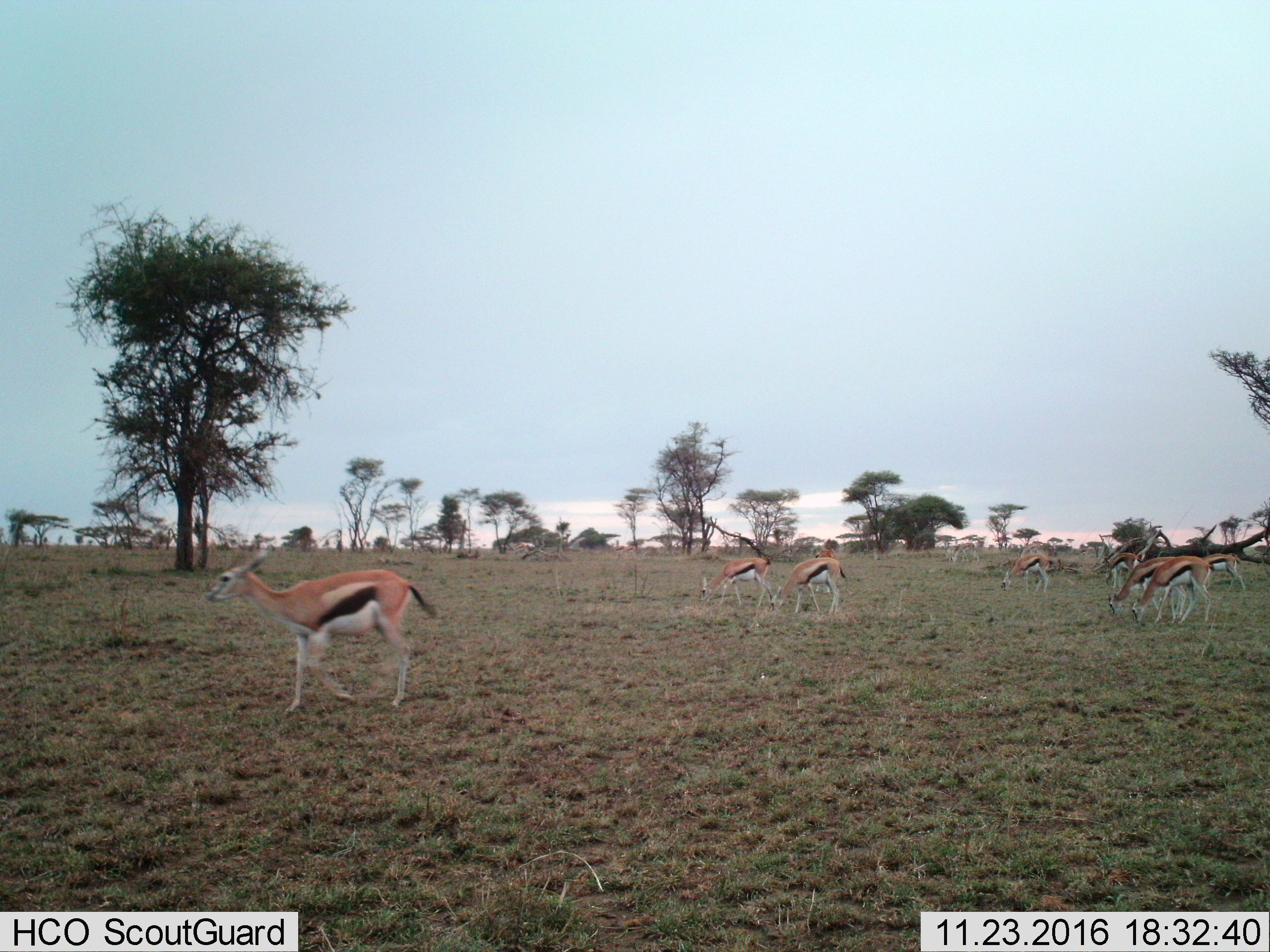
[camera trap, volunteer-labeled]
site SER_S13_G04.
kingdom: Animalia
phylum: Chordata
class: Mammalia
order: Artiodactyla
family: Bovidae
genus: Eudorcas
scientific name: Eudorcas thomsonii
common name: thomson's gazelle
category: gazellethomsons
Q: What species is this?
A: Gazellethomsons (thomson's gazelle) (Eudorcas thomsonii).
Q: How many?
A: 9.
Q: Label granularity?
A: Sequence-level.